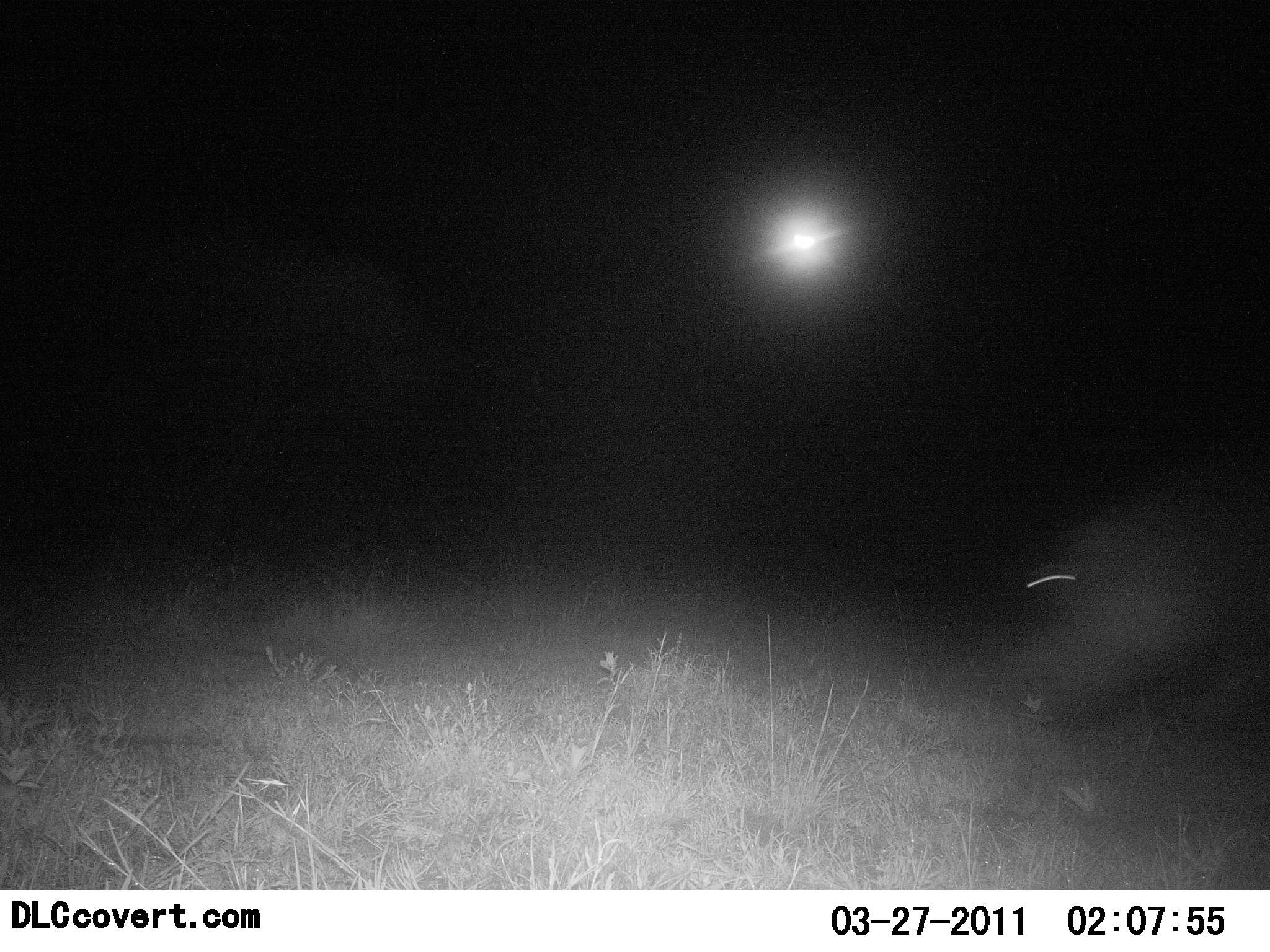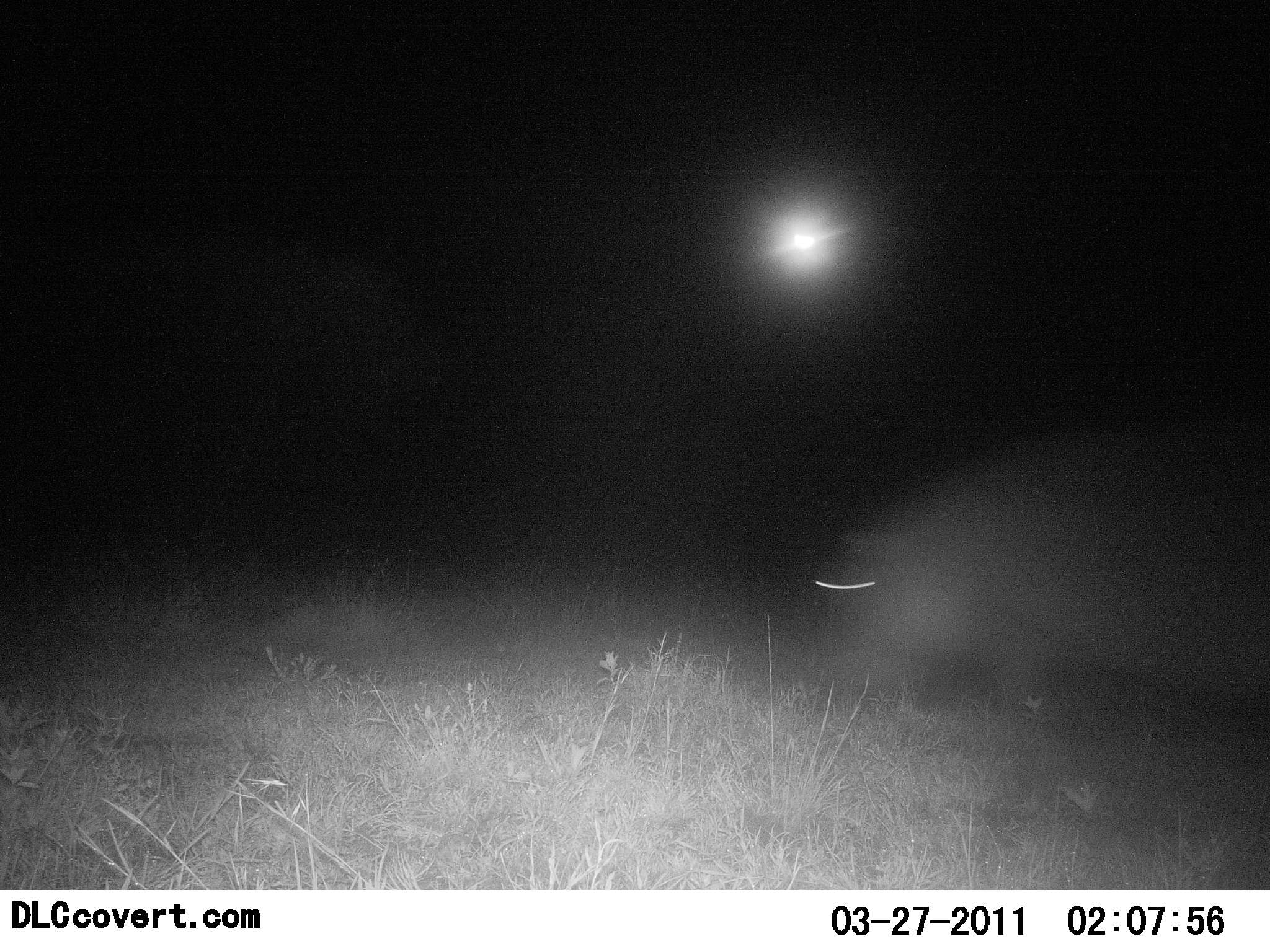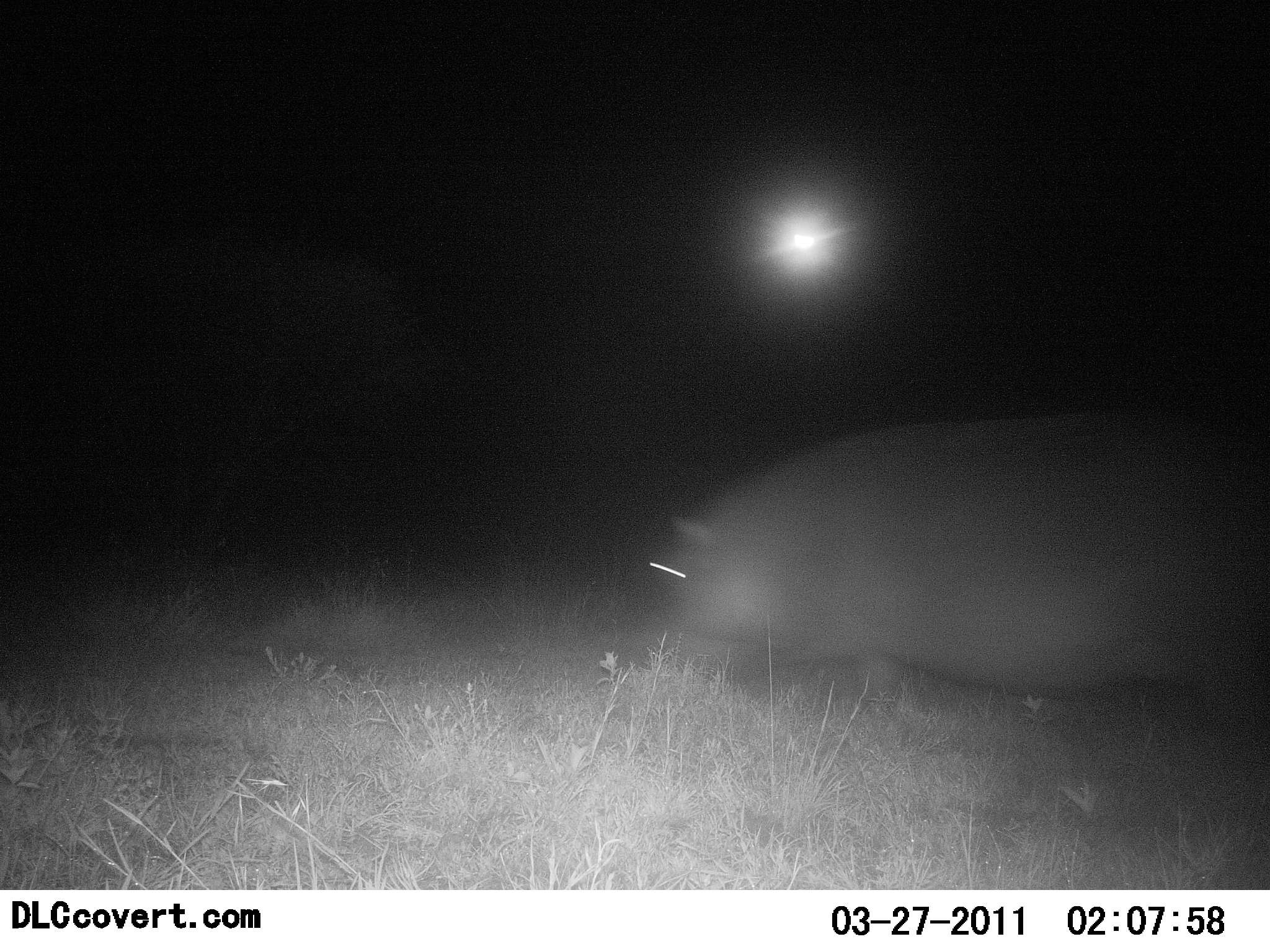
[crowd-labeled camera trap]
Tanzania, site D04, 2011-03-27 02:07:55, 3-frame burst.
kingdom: Animalia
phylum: Chordata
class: Mammalia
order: Artiodactyla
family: Hippopotamidae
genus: Hippopotamus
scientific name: Hippopotamus amphibius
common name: hippopotamus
Hippopotamus (Hippopotamus amphibius), count 1. Behavior (volunteer vote fractions): standing 0%, resting 0%, moving 92%, interacting 0%. Young present (vote fraction): 0%. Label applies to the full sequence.